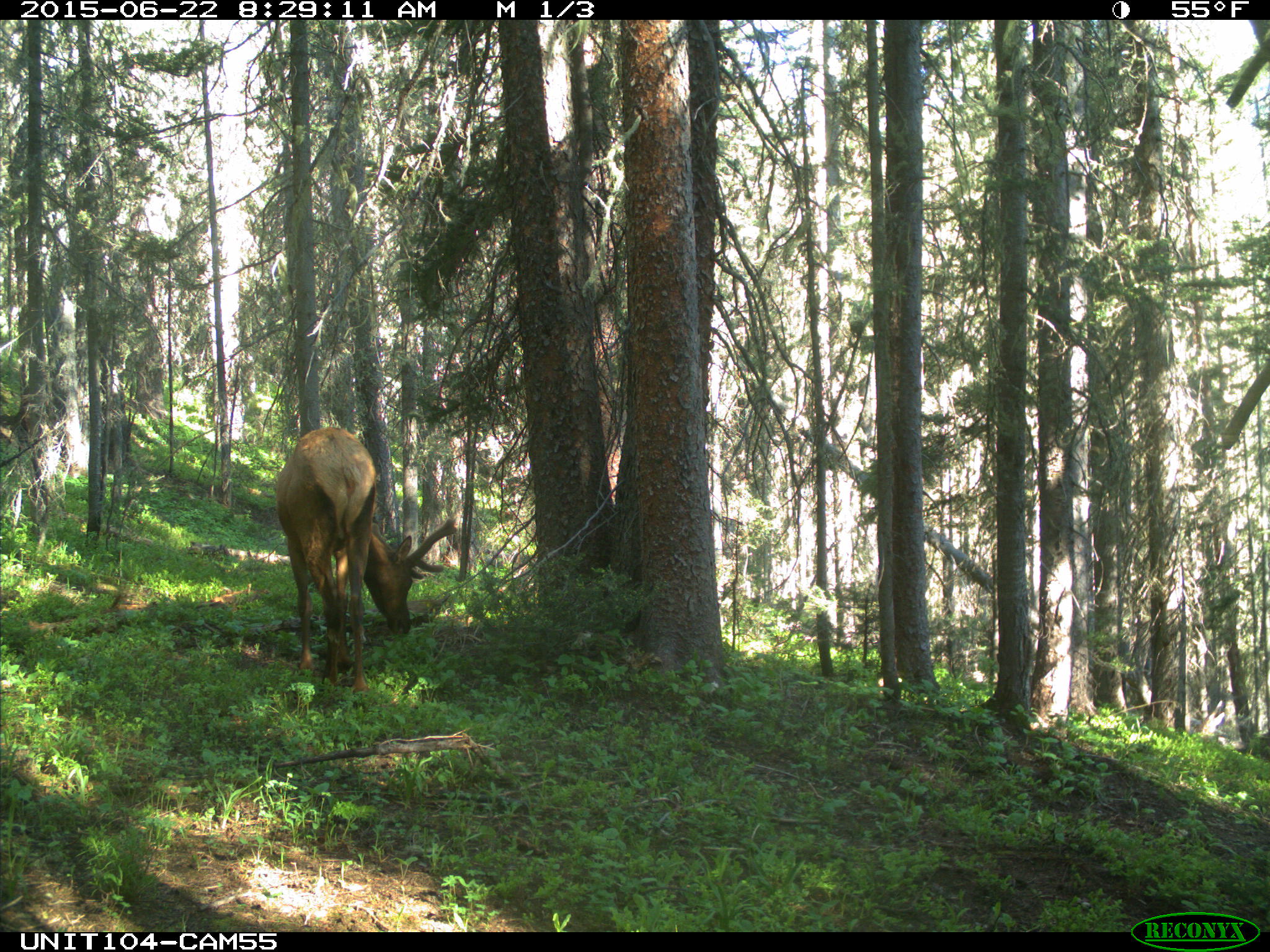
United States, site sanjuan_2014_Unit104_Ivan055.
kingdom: Animalia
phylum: Chordata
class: Mammalia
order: Artiodactyla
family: Cervidae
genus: Cervus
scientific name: Cervus elaphus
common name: red deer